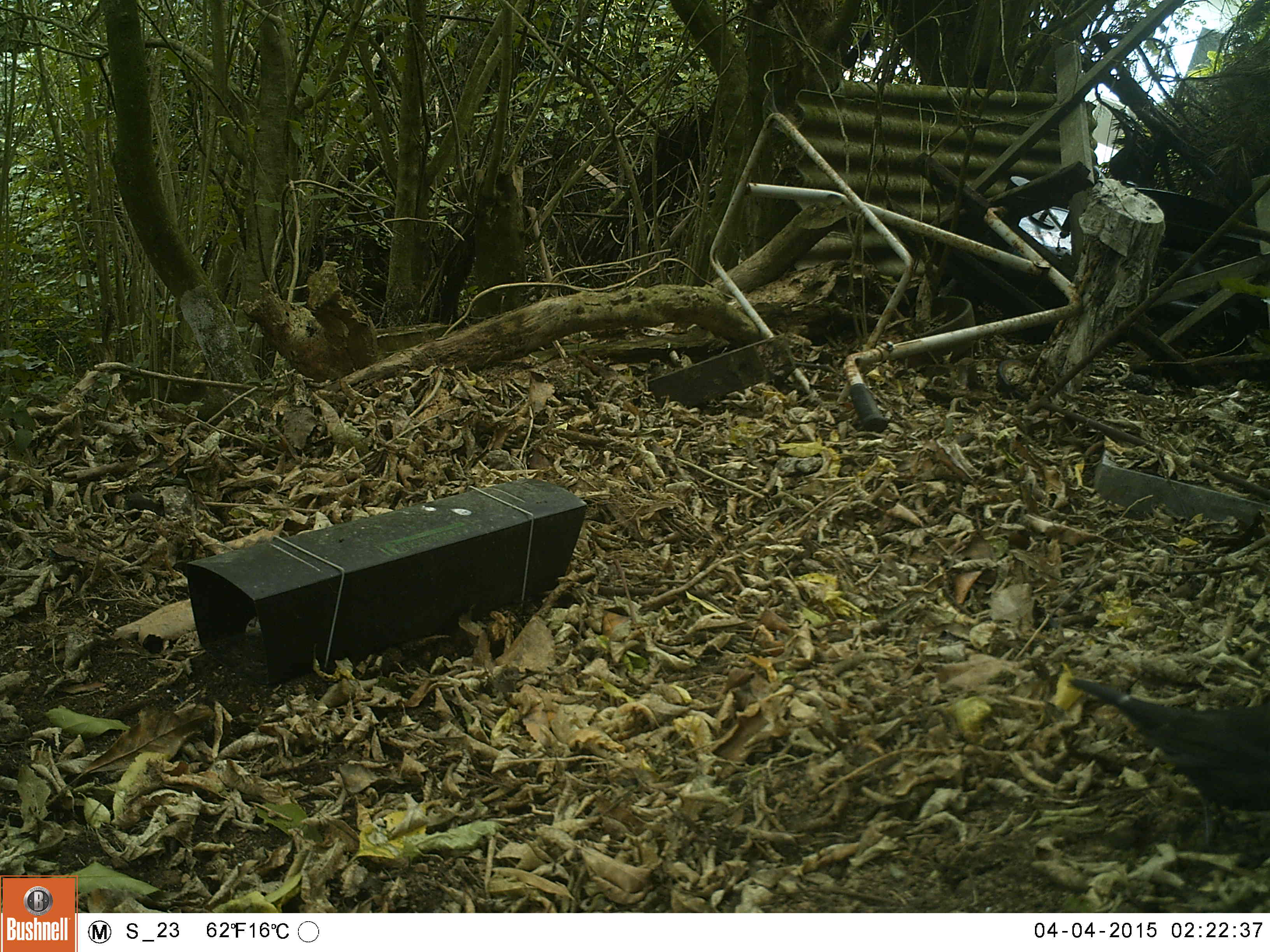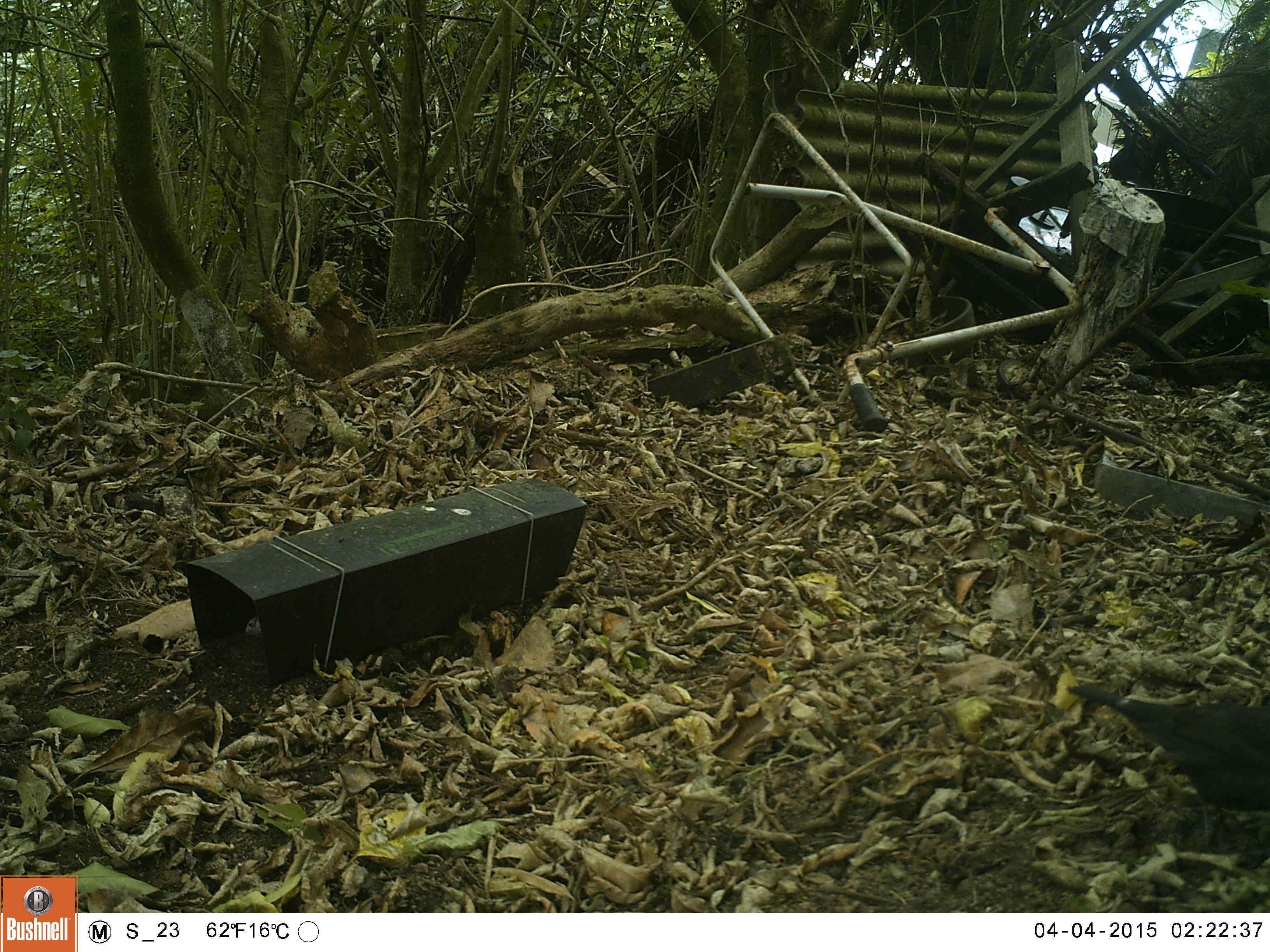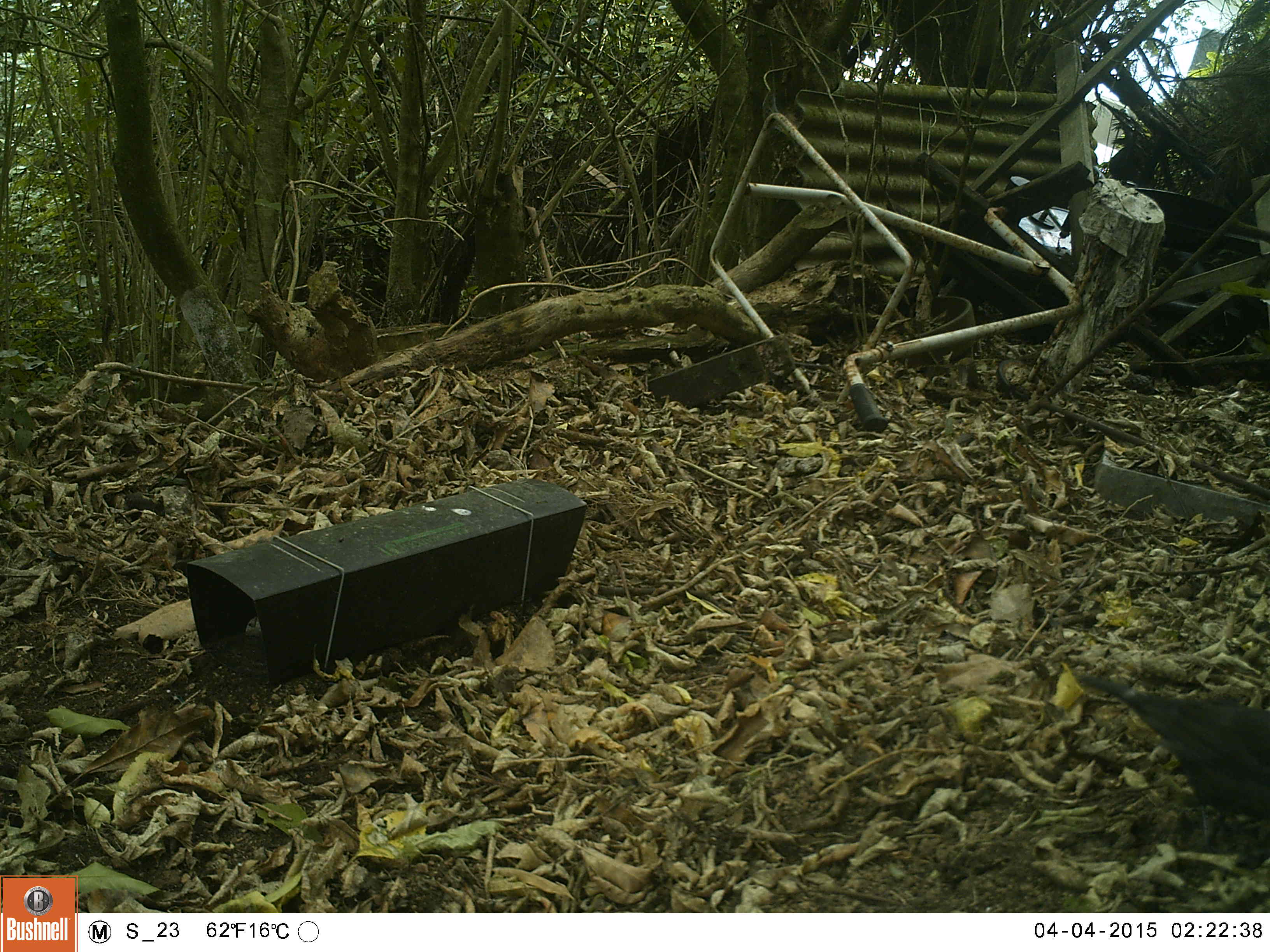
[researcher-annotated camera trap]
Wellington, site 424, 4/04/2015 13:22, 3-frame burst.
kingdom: Animalia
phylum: Chordata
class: Aves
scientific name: Aves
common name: bird